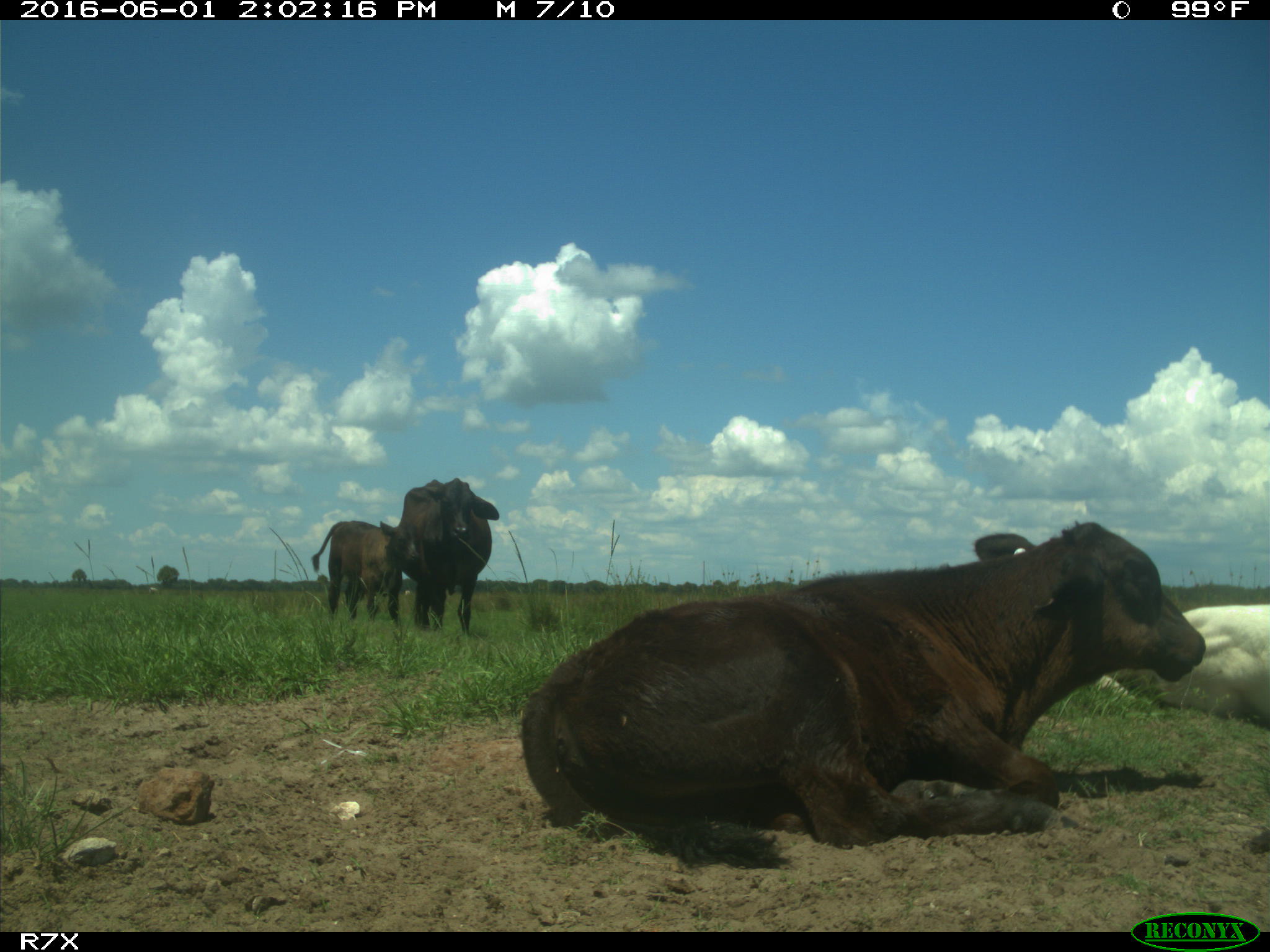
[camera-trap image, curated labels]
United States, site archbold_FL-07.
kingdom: Animalia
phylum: Chordata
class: Mammalia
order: Artiodactyla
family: Bovidae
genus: Bos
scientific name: Bos taurus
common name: domestic cow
Bos taurus (domestic cow).